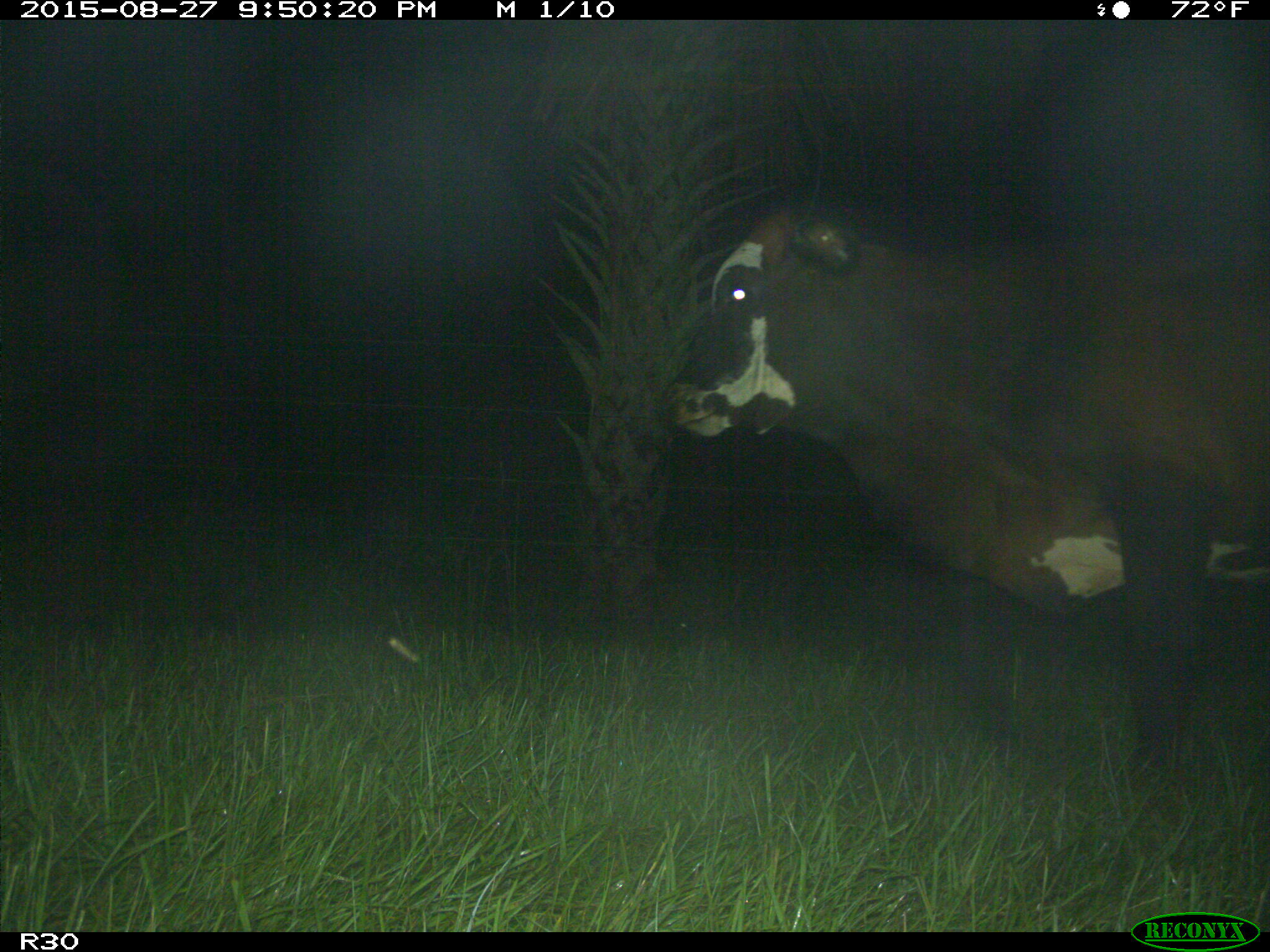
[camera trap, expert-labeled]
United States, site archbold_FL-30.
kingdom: Animalia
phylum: Chordata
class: Mammalia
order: Artiodactyla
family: Bovidae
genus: Bos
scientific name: Bos taurus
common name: domestic cow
Bos taurus (domestic cow).